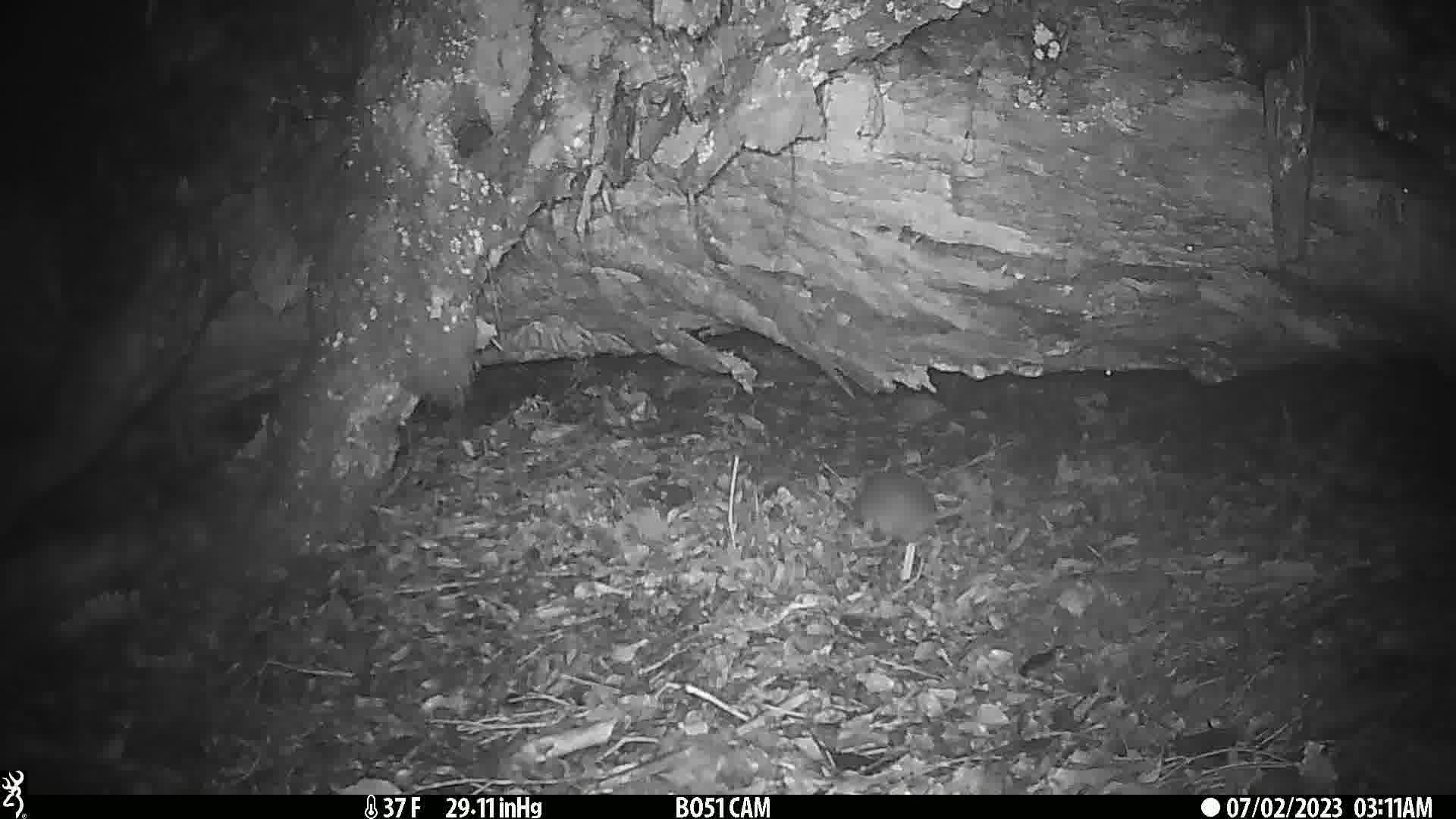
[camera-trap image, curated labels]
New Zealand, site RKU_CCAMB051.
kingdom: Animalia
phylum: Chordata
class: Mammalia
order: Rodentia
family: Muridae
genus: Rattus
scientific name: Rattus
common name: rat